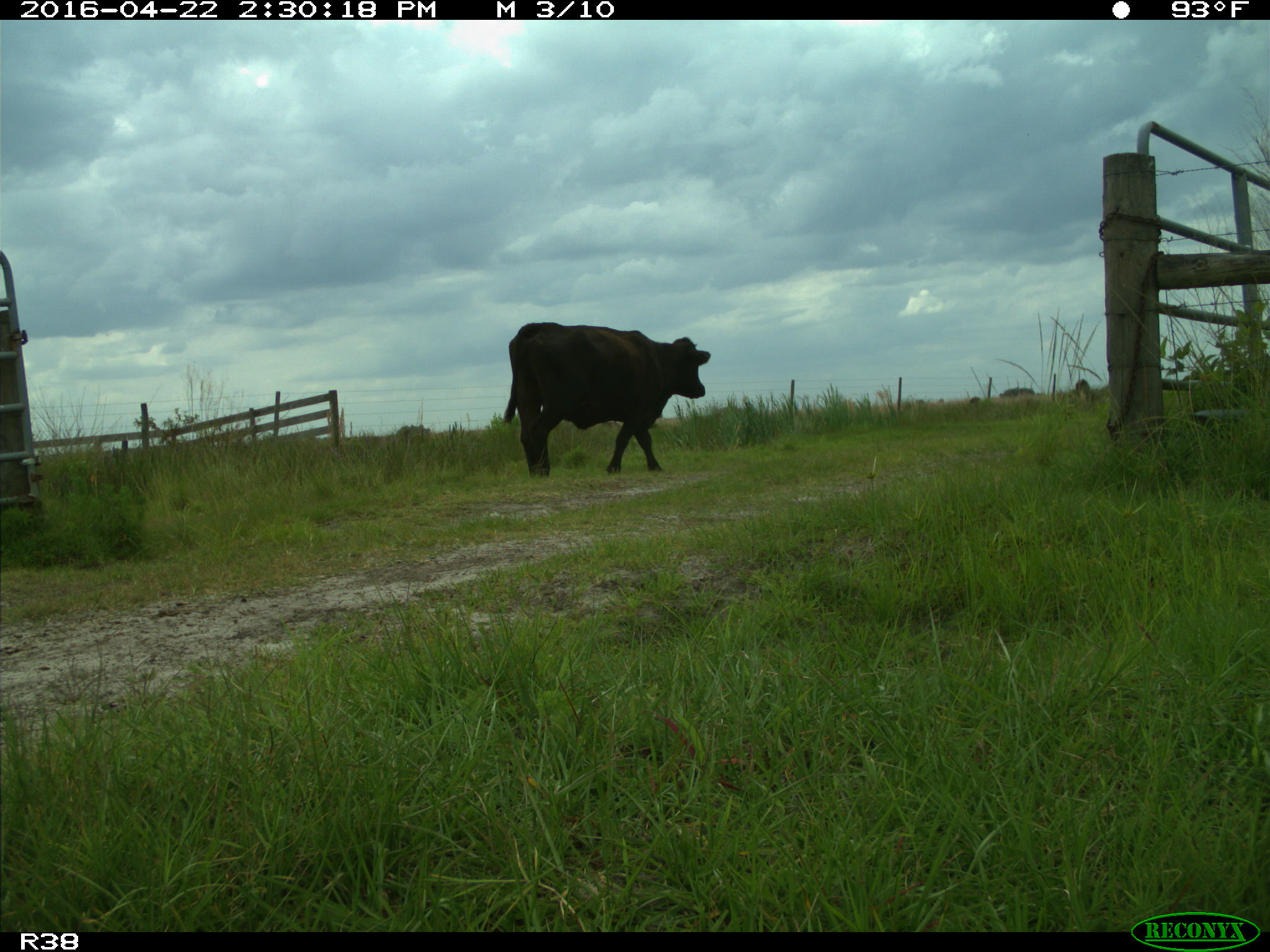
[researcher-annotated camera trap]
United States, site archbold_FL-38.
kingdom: Animalia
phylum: Chordata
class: Mammalia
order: Artiodactyla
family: Bovidae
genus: Bos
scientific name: Bos taurus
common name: domestic cow